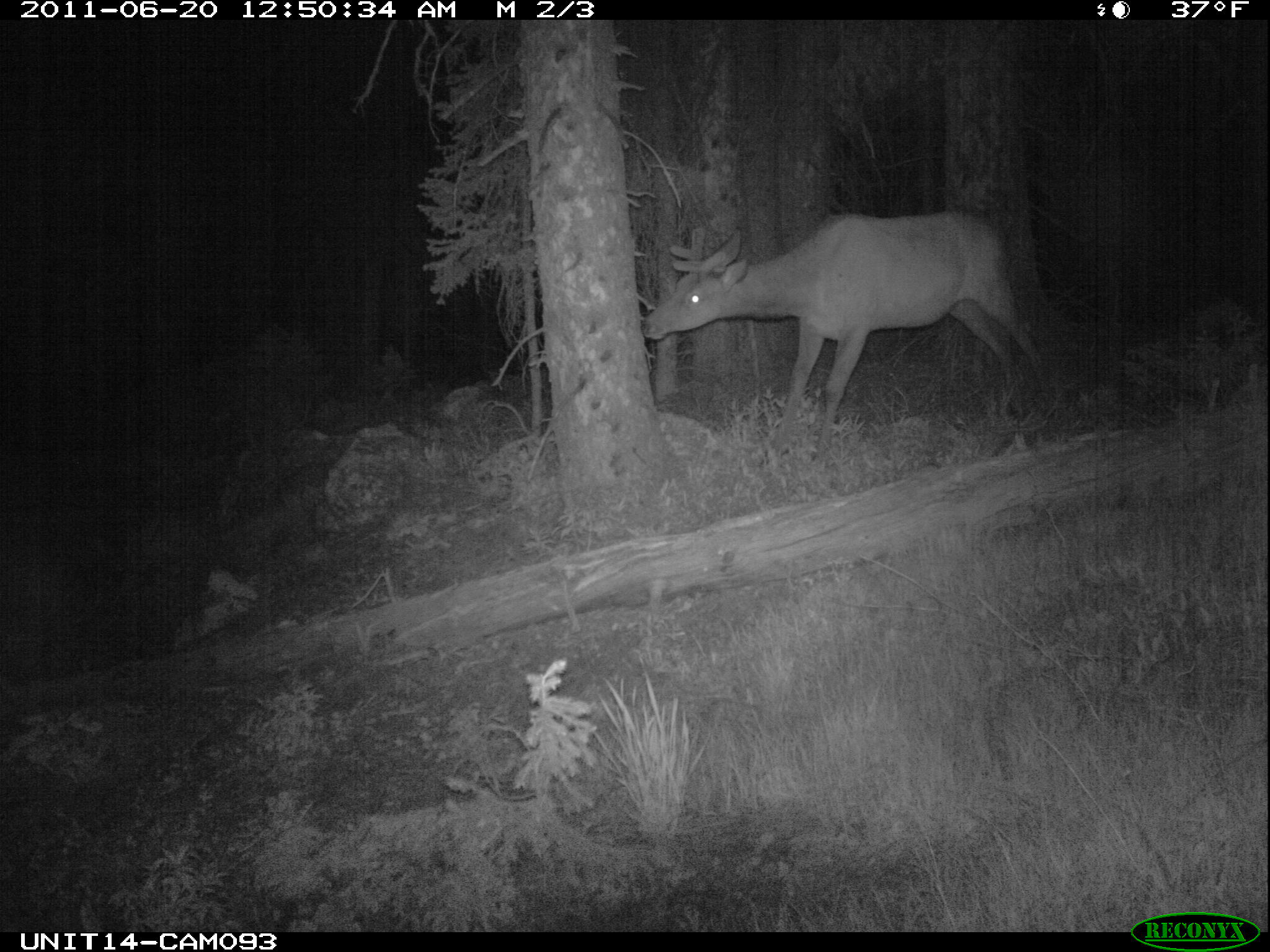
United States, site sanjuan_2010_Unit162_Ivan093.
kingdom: Animalia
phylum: Chordata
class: Mammalia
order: Artiodactyla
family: Cervidae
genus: Cervus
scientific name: Cervus elaphus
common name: red deer